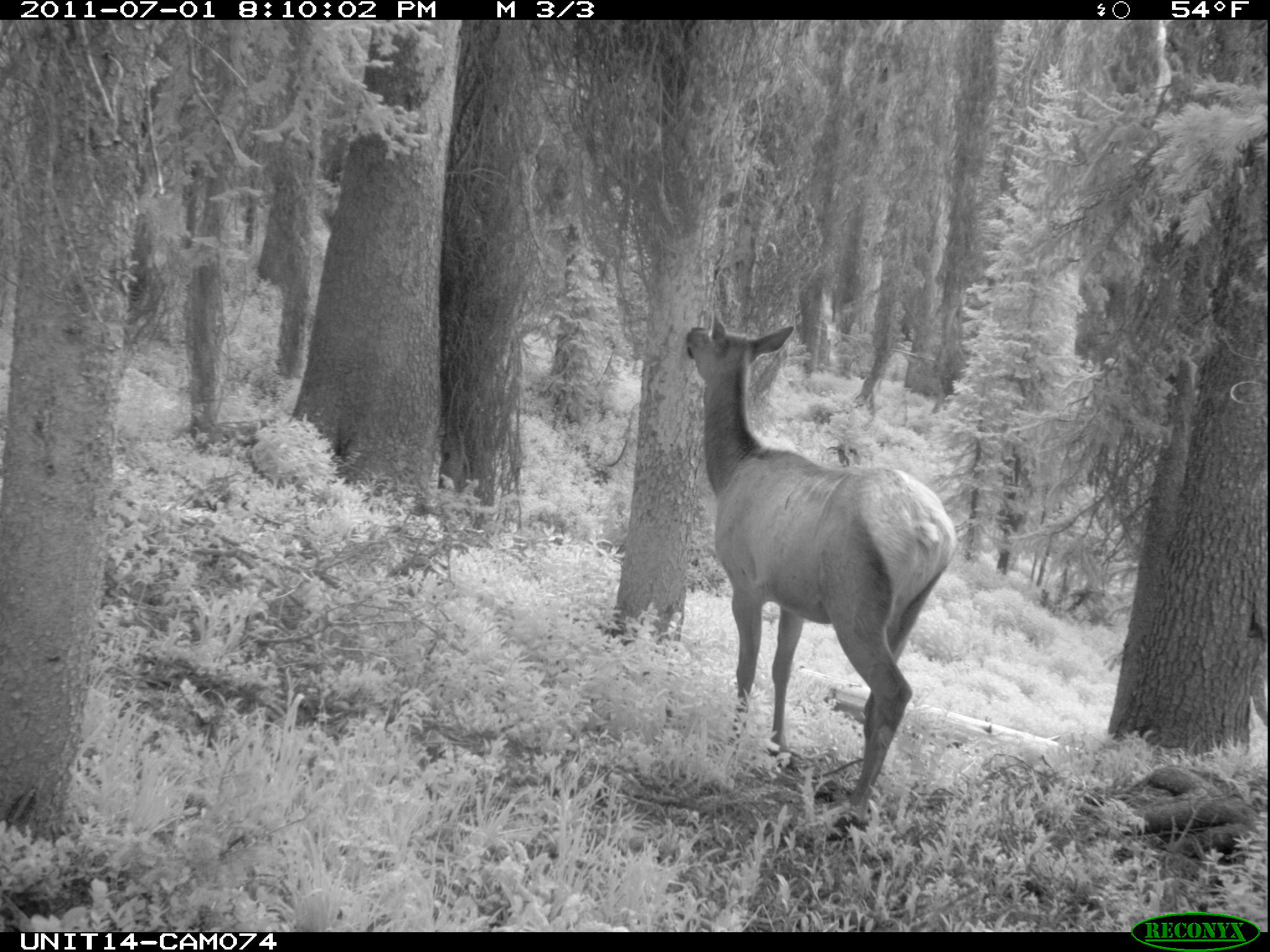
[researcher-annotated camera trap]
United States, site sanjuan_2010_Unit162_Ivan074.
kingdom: Animalia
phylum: Chordata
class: Mammalia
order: Artiodactyla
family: Cervidae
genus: Cervus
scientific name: Cervus elaphus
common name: red deer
Cervus elaphus (red deer).